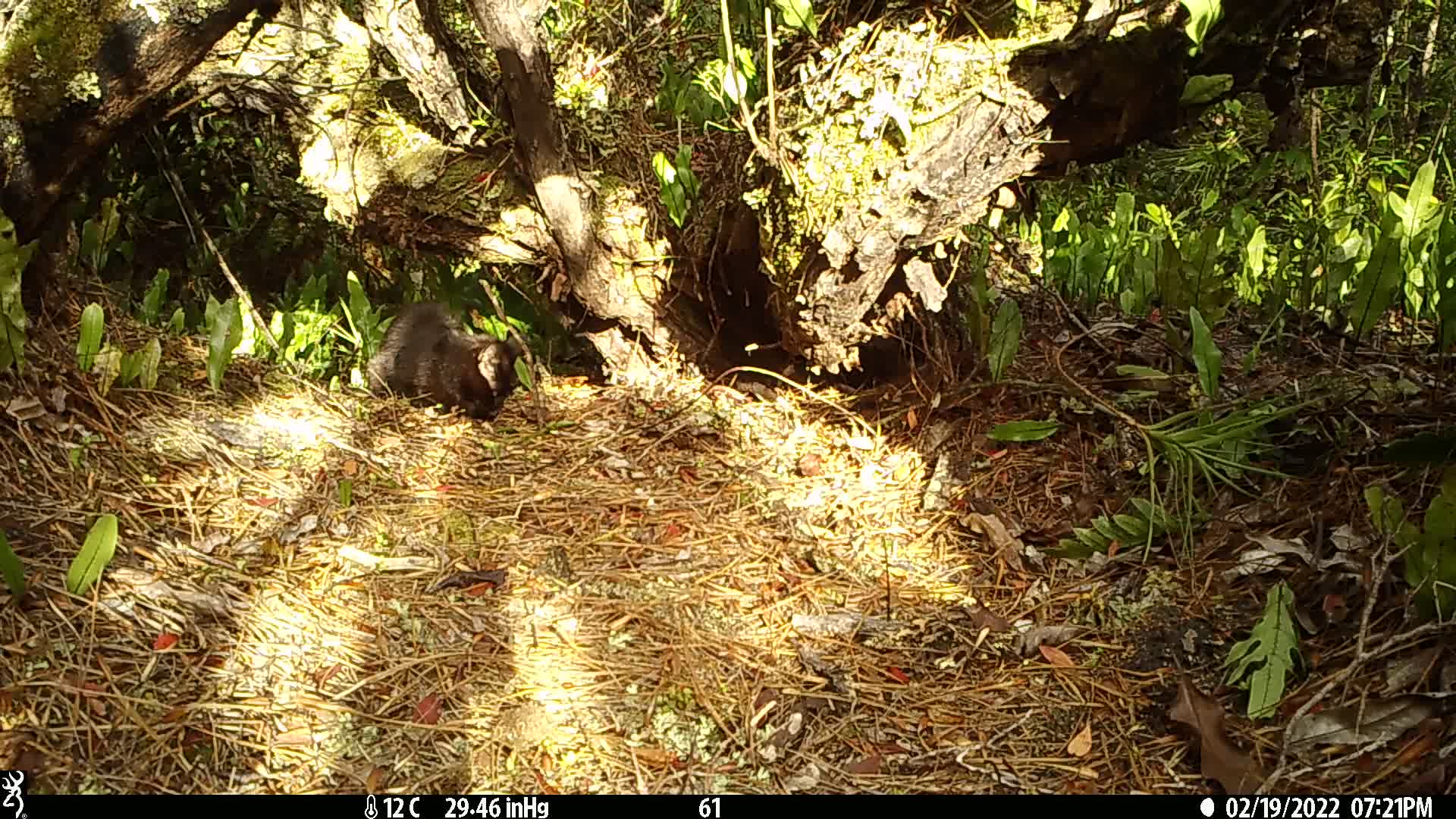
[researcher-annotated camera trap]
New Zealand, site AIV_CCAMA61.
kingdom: Animalia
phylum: Chordata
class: Mammalia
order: Carnivora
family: Felidae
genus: Felis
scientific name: Felis catus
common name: domestic cat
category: cat